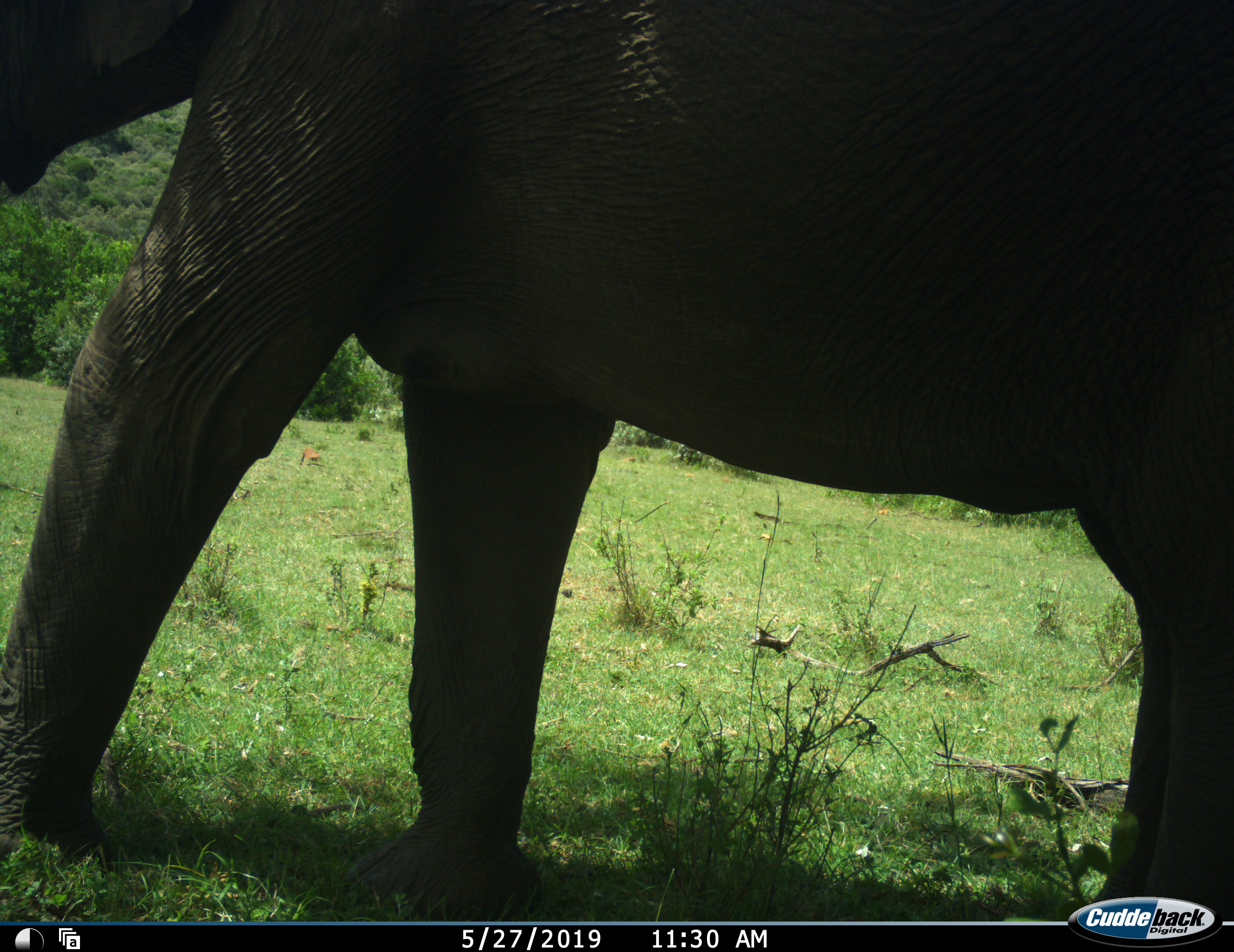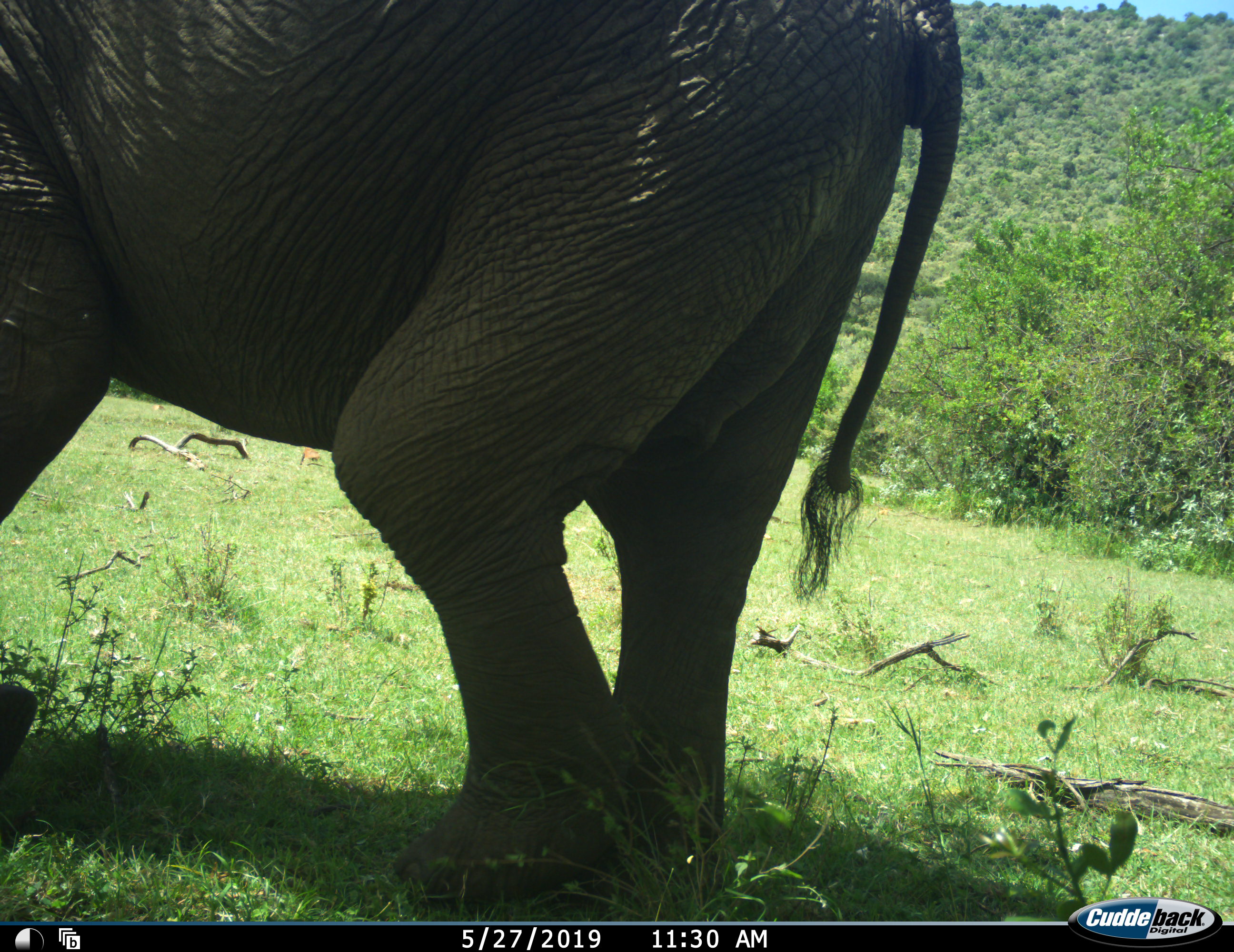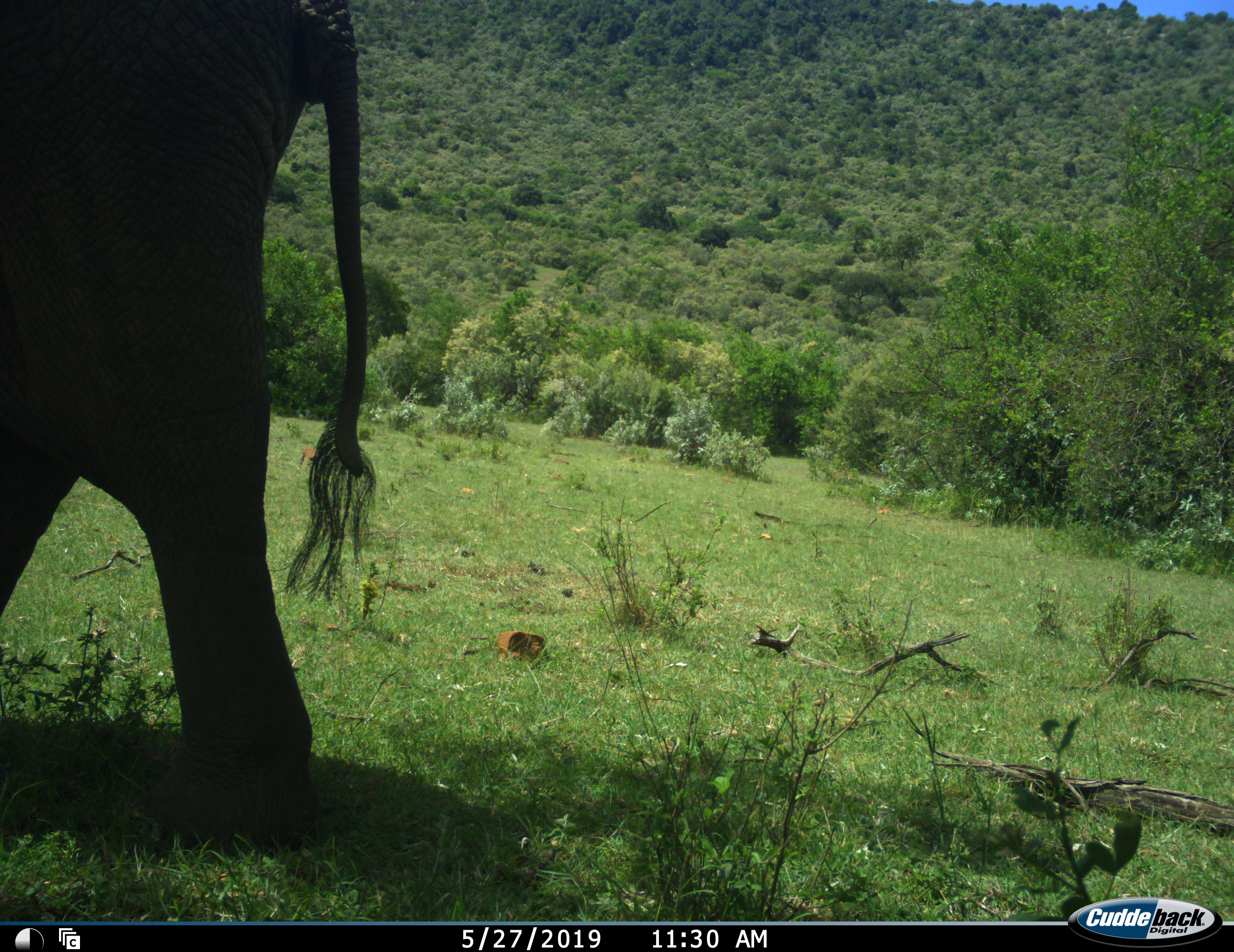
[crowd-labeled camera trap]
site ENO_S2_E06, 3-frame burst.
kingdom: Animalia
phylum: Chordata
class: Mammalia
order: Proboscidea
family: Elephantidae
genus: Loxodonta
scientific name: Loxodonta africana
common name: african bush elephant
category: elephant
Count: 1.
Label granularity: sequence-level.